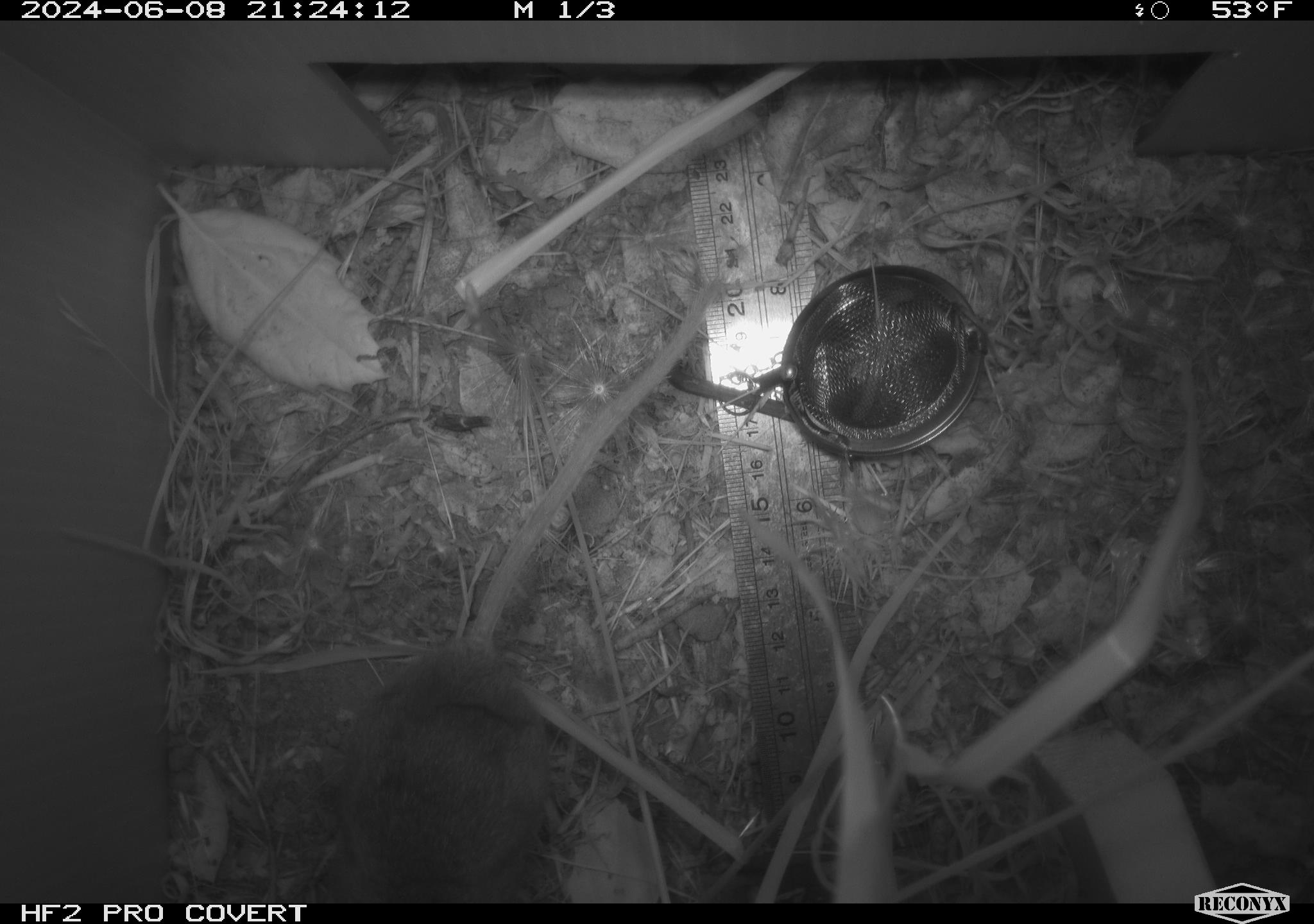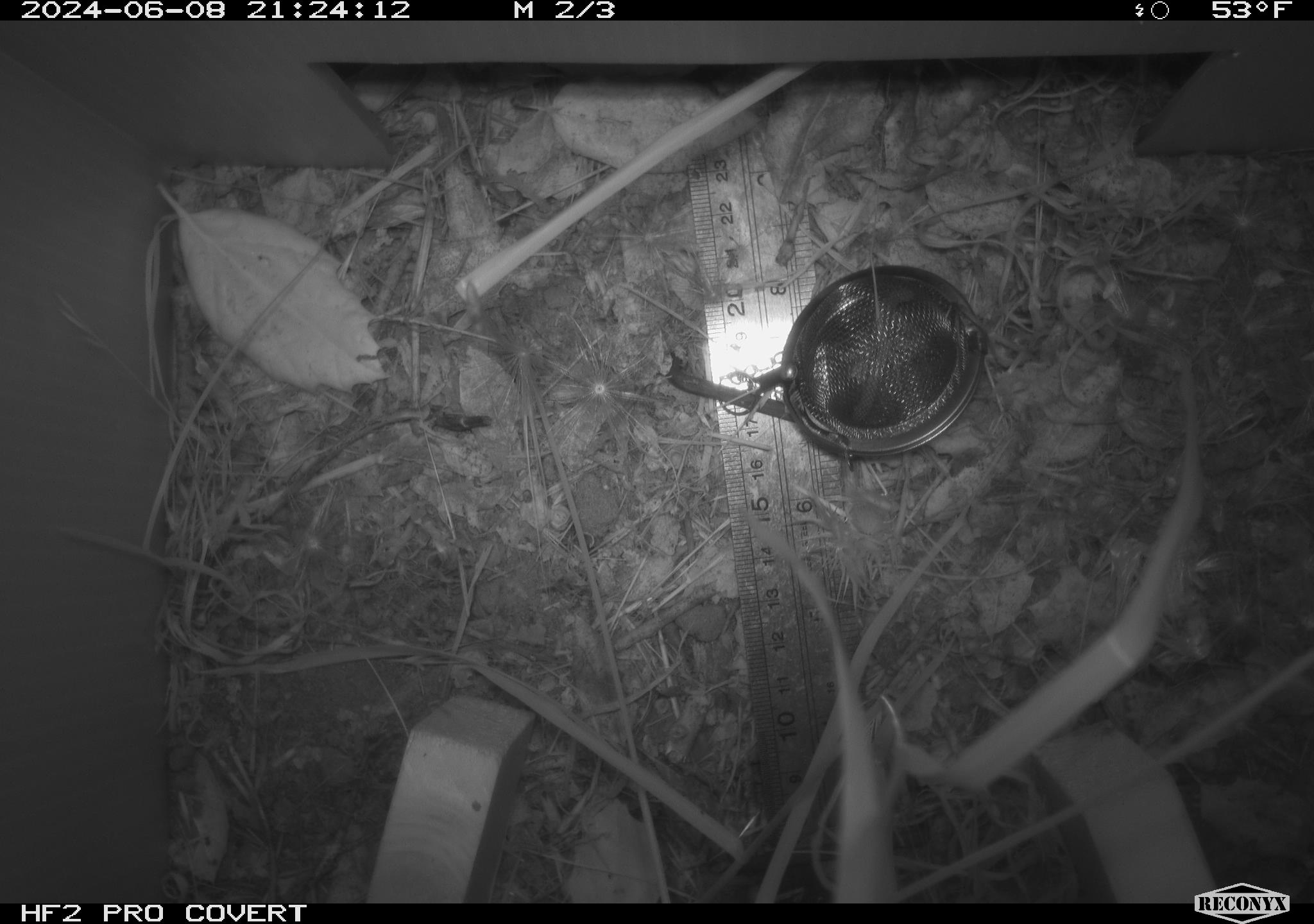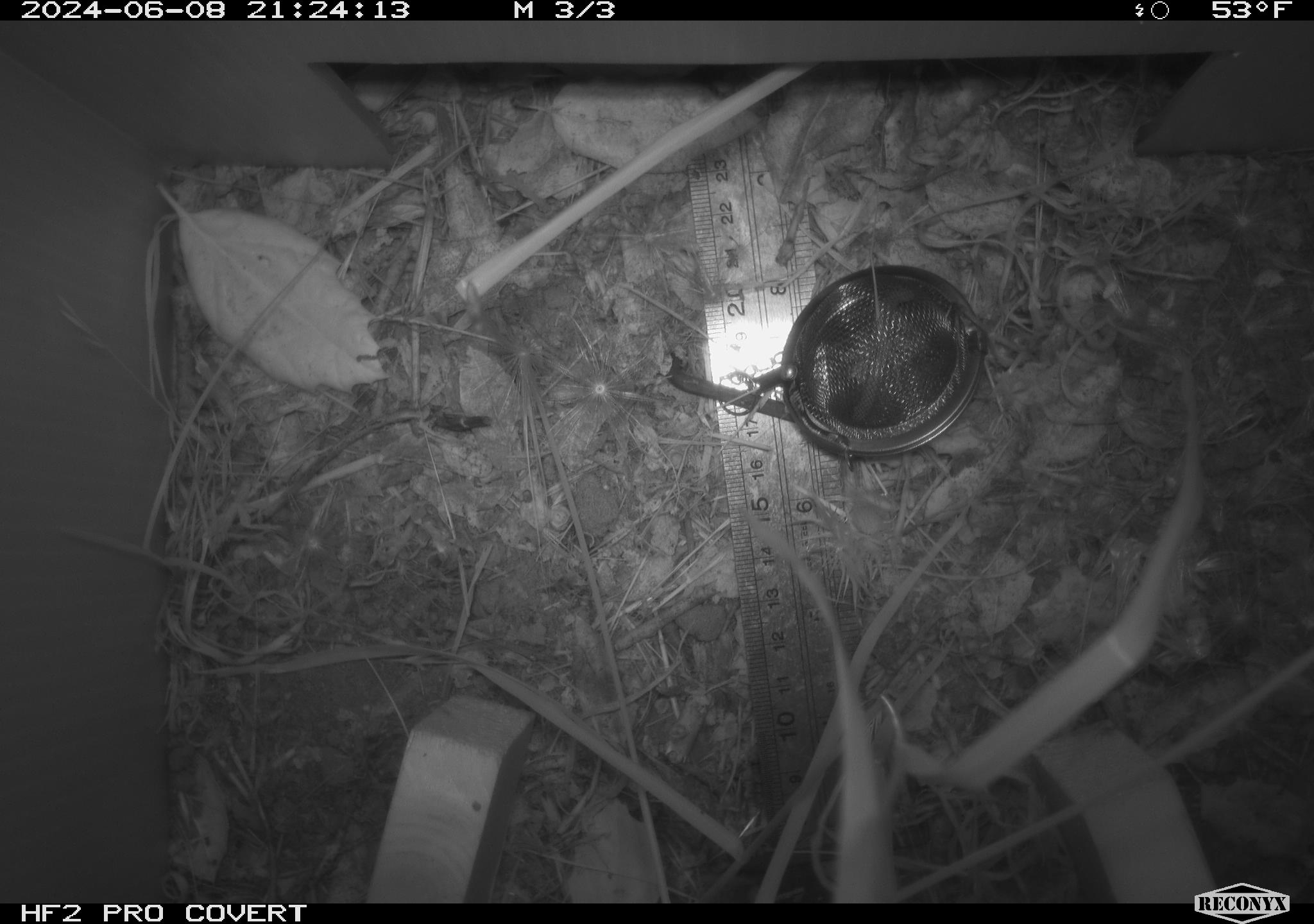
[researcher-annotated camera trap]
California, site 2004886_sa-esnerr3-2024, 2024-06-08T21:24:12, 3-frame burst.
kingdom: Animalia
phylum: Chordata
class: Mammalia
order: Rodentia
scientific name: Rodentia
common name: rodent